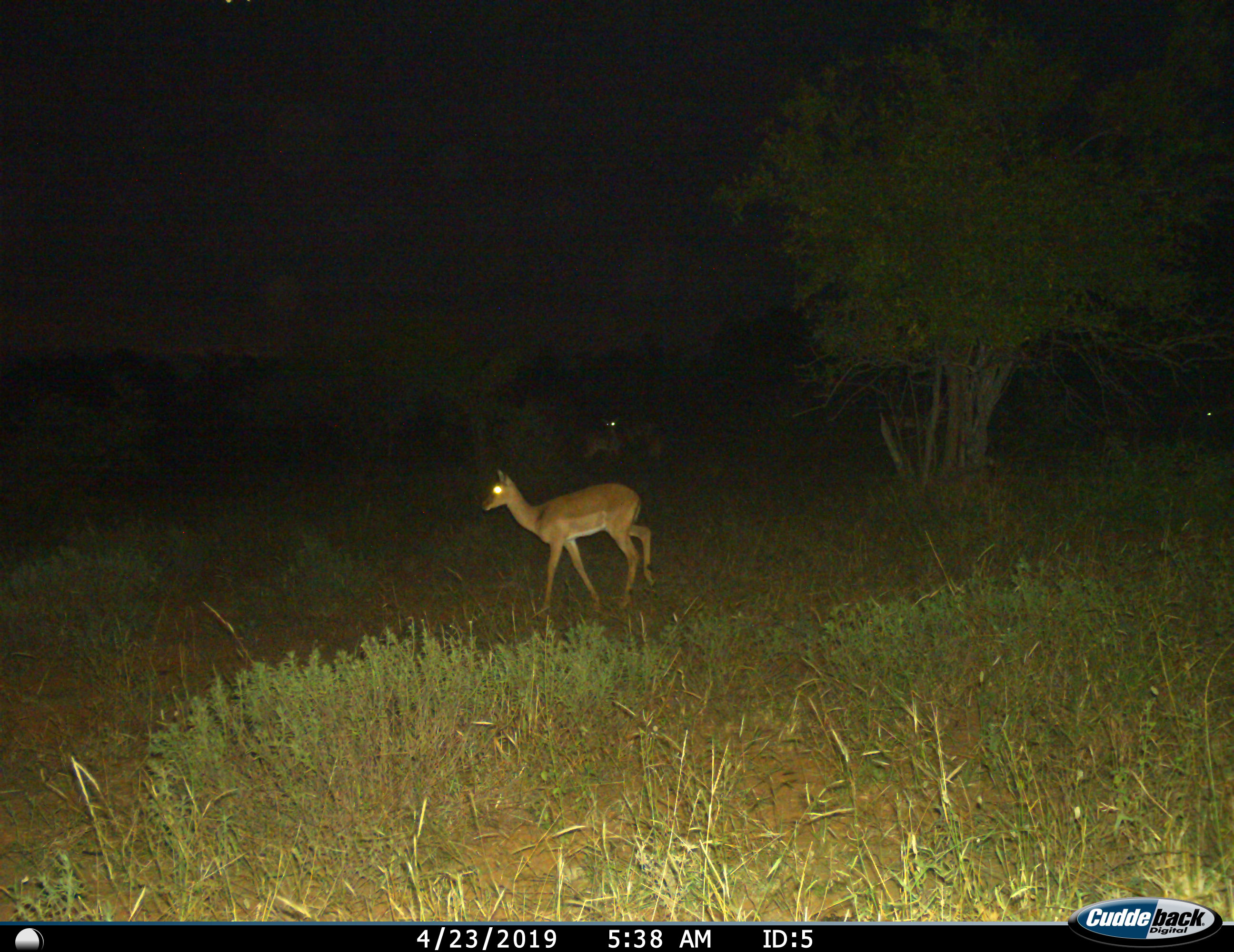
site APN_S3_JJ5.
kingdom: Animalia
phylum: Chordata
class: Mammalia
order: Artiodactyla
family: Bovidae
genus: Aepyceros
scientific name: Aepyceros melampus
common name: impala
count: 2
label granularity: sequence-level